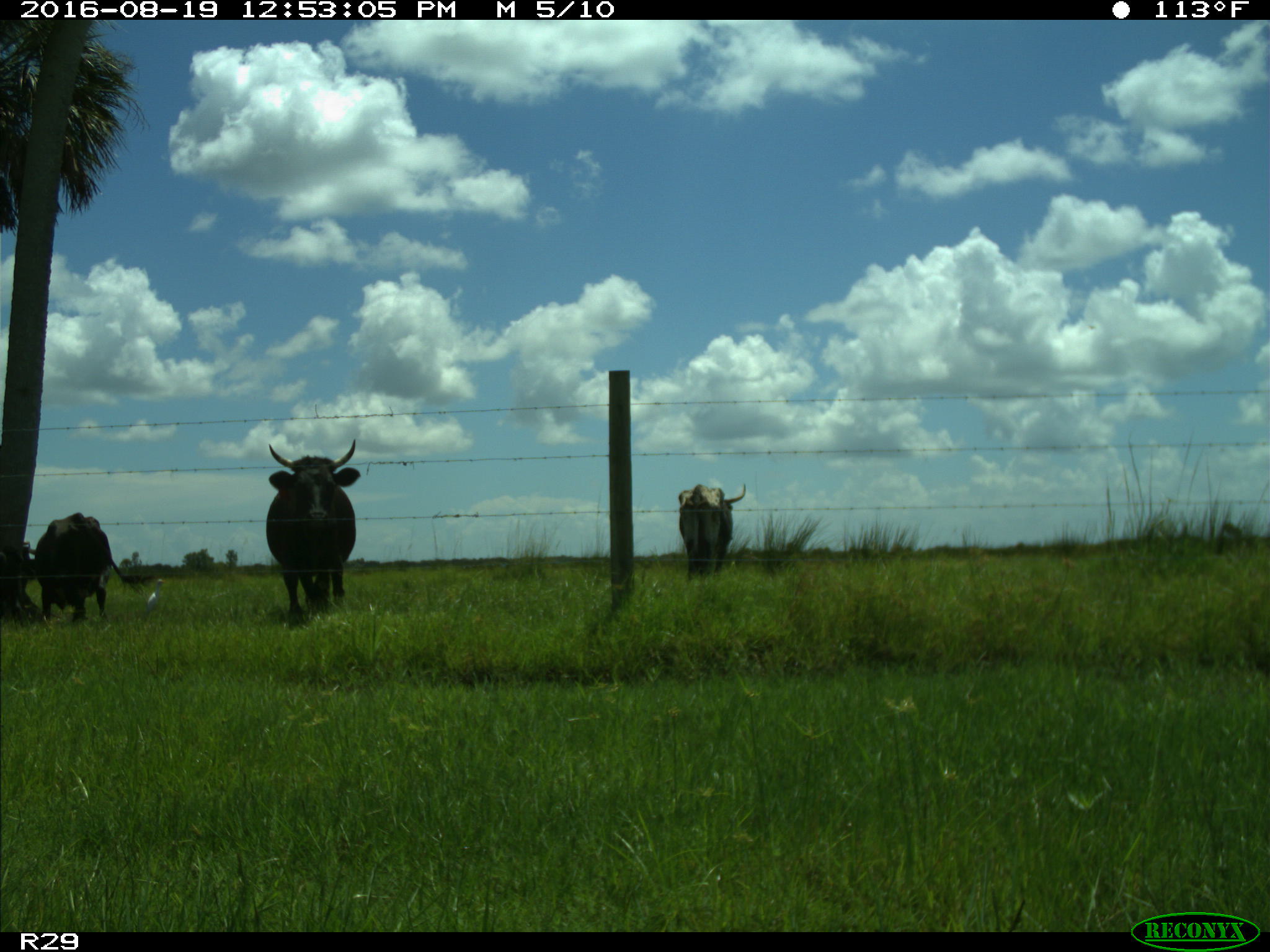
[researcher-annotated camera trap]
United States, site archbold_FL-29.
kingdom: Animalia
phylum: Chordata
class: Mammalia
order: Artiodactyla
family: Bovidae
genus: Bos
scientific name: Bos taurus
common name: domestic cow